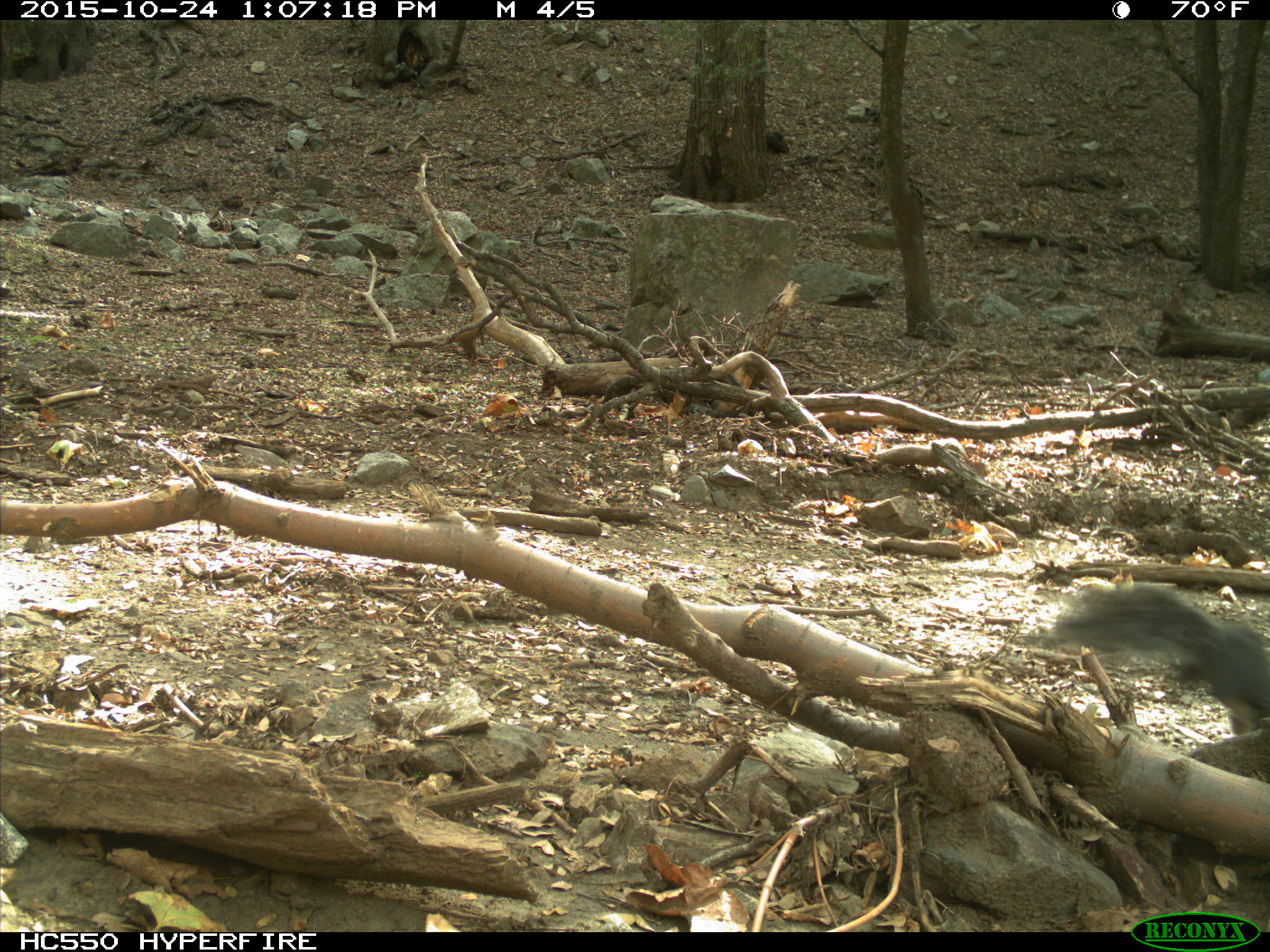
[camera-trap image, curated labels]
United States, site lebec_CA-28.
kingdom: Animalia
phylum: Chordata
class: Mammalia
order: Rodentia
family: Sciuridae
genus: Sciurus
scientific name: Sciurus carolinensis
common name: eastern gray squirrel